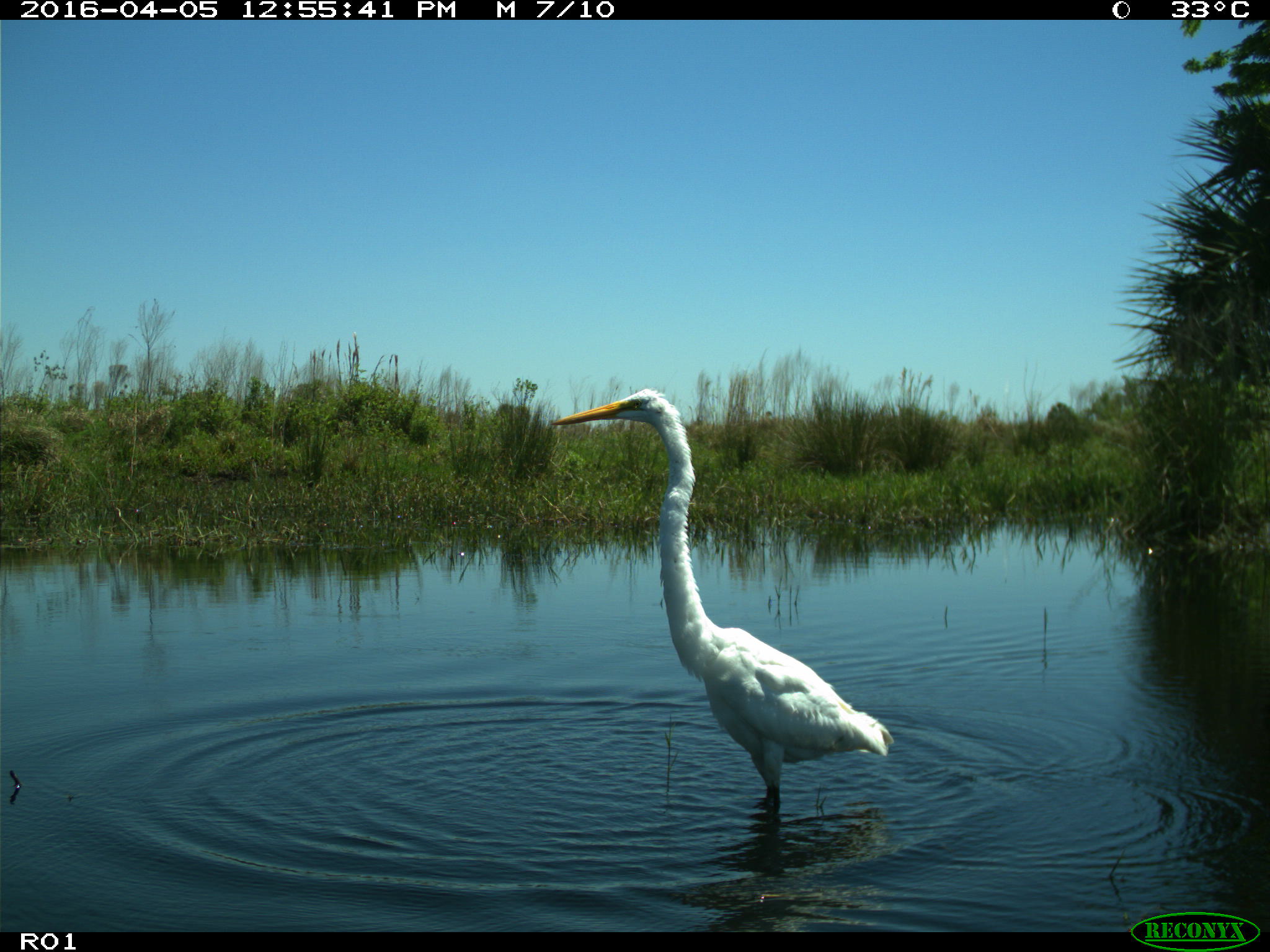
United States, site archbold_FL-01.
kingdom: Animalia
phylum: Chordata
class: Aves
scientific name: Aves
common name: birds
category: unidentified bird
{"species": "unidentified bird (birds) (Aves)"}